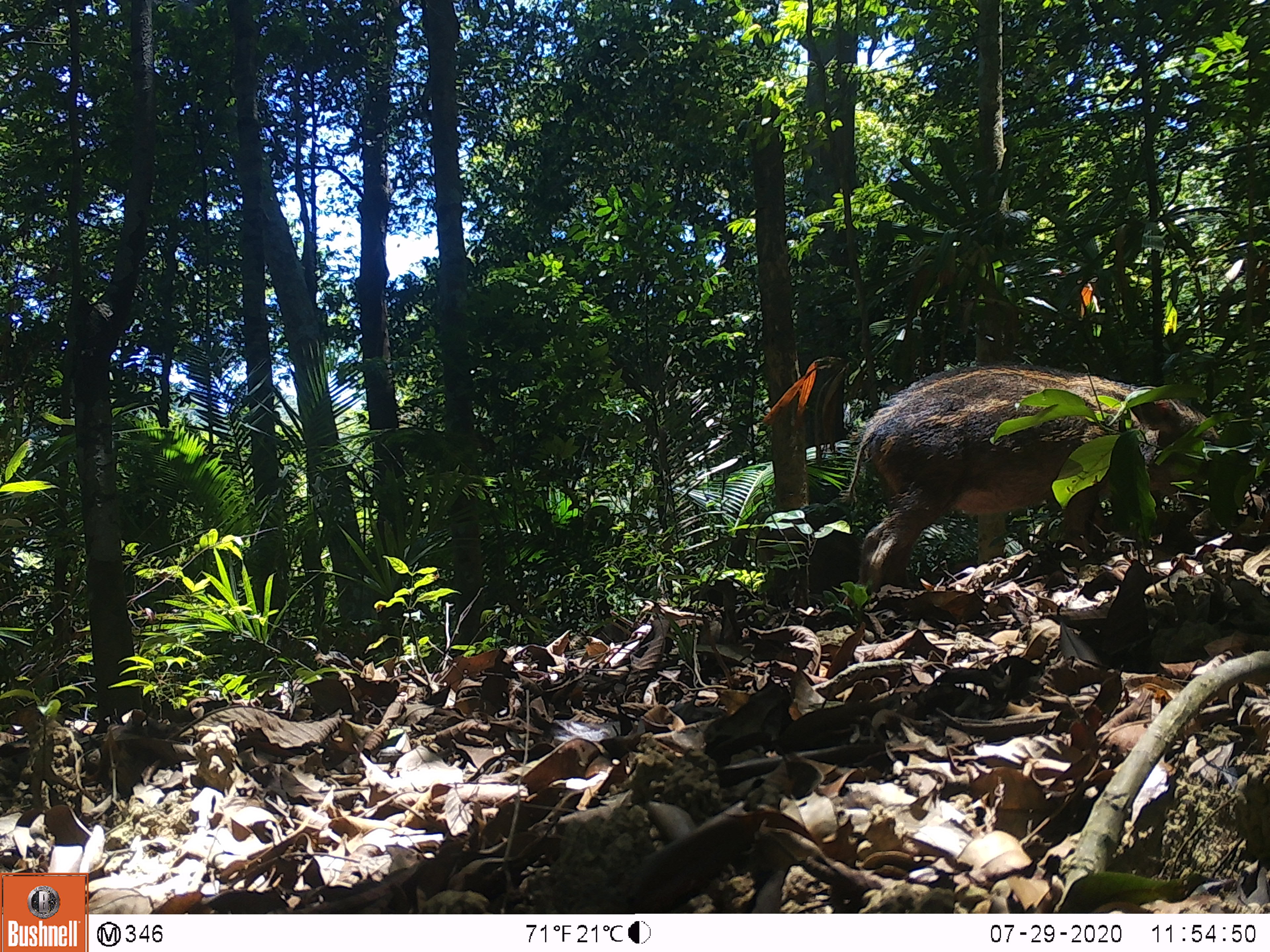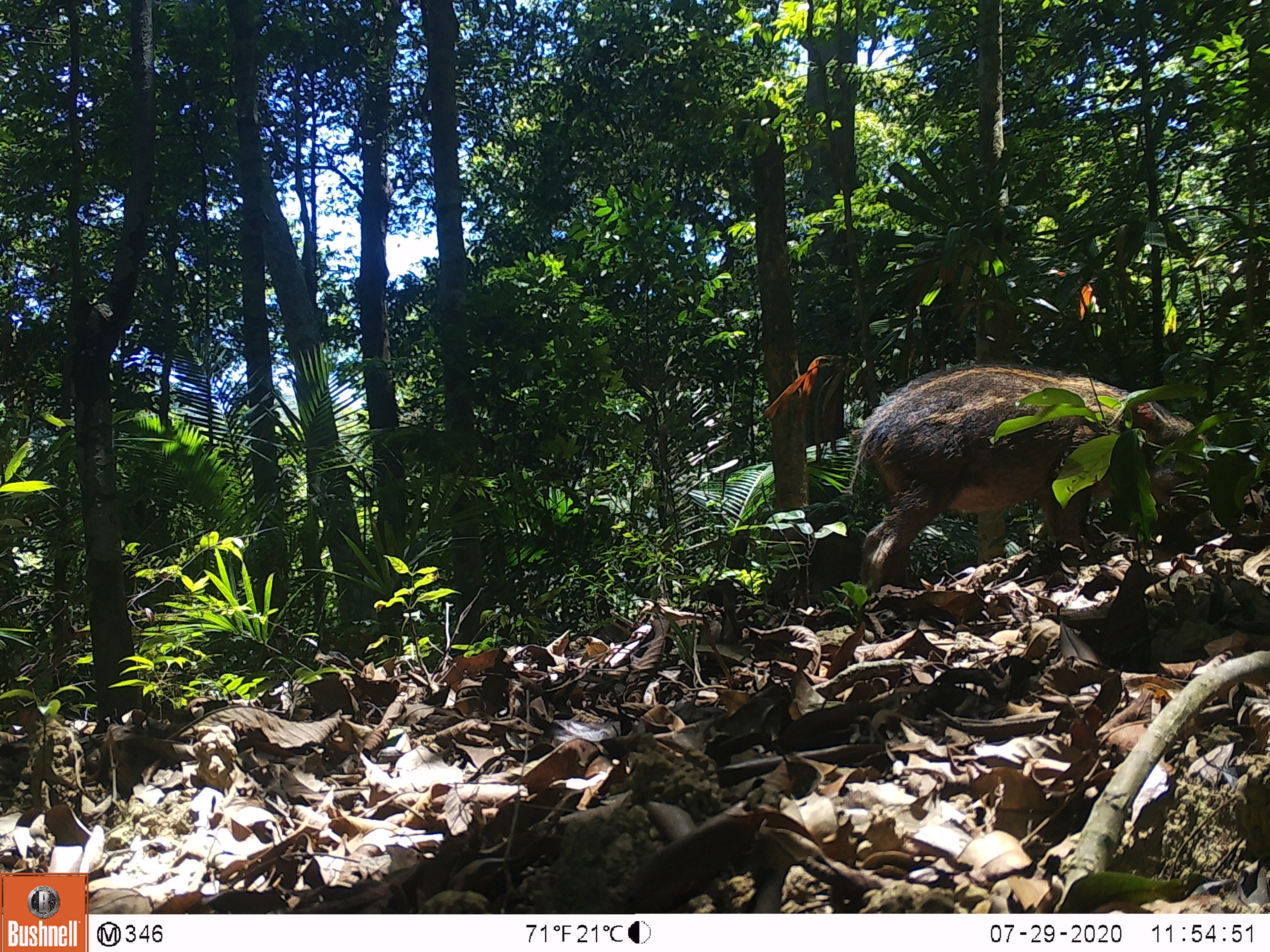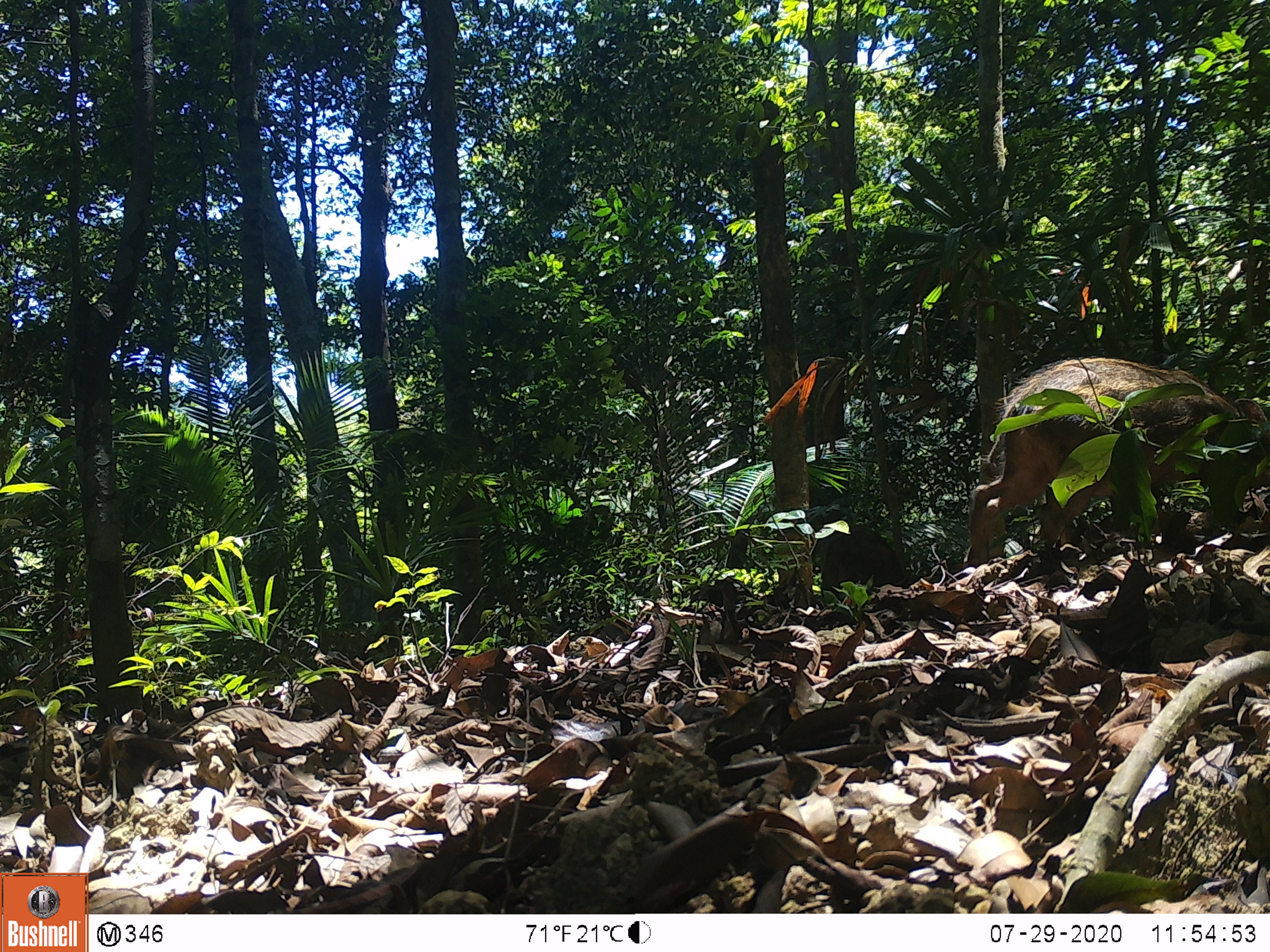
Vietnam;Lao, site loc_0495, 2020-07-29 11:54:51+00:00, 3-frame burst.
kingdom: Animalia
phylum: Chordata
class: Mammalia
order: Artiodactyla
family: Suidae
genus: Sus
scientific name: Sus scrofa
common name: eurasian wild pig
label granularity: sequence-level